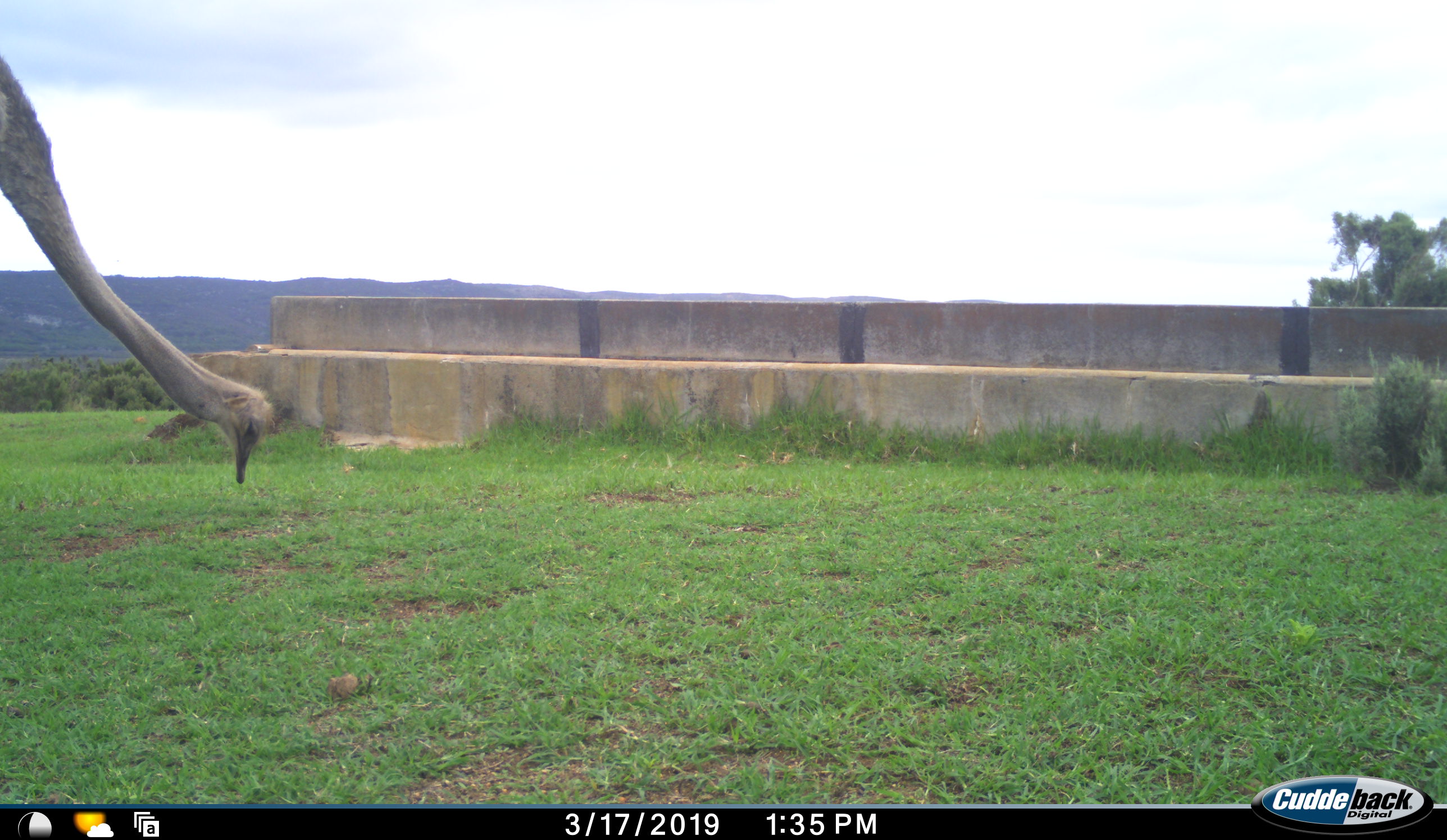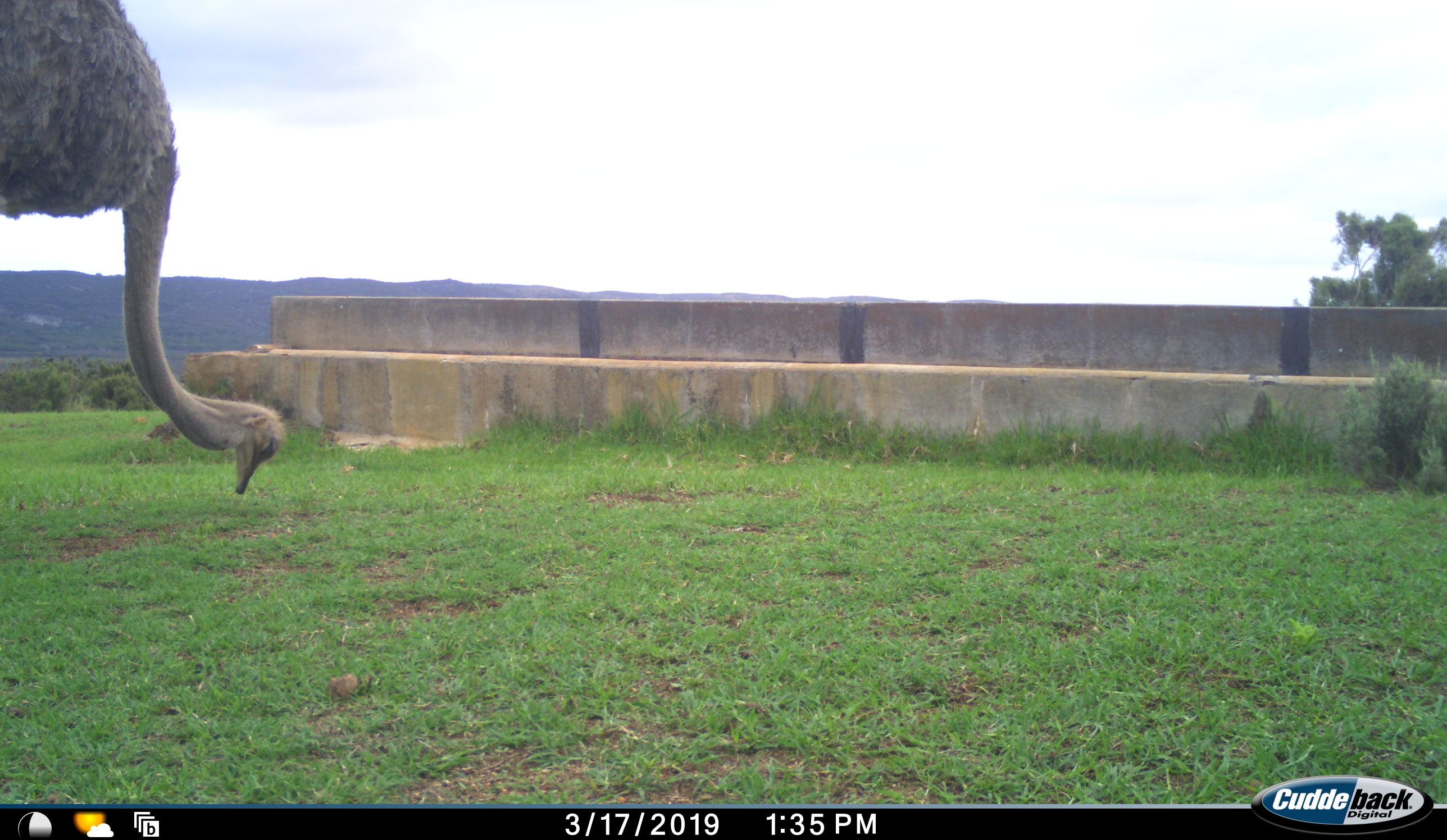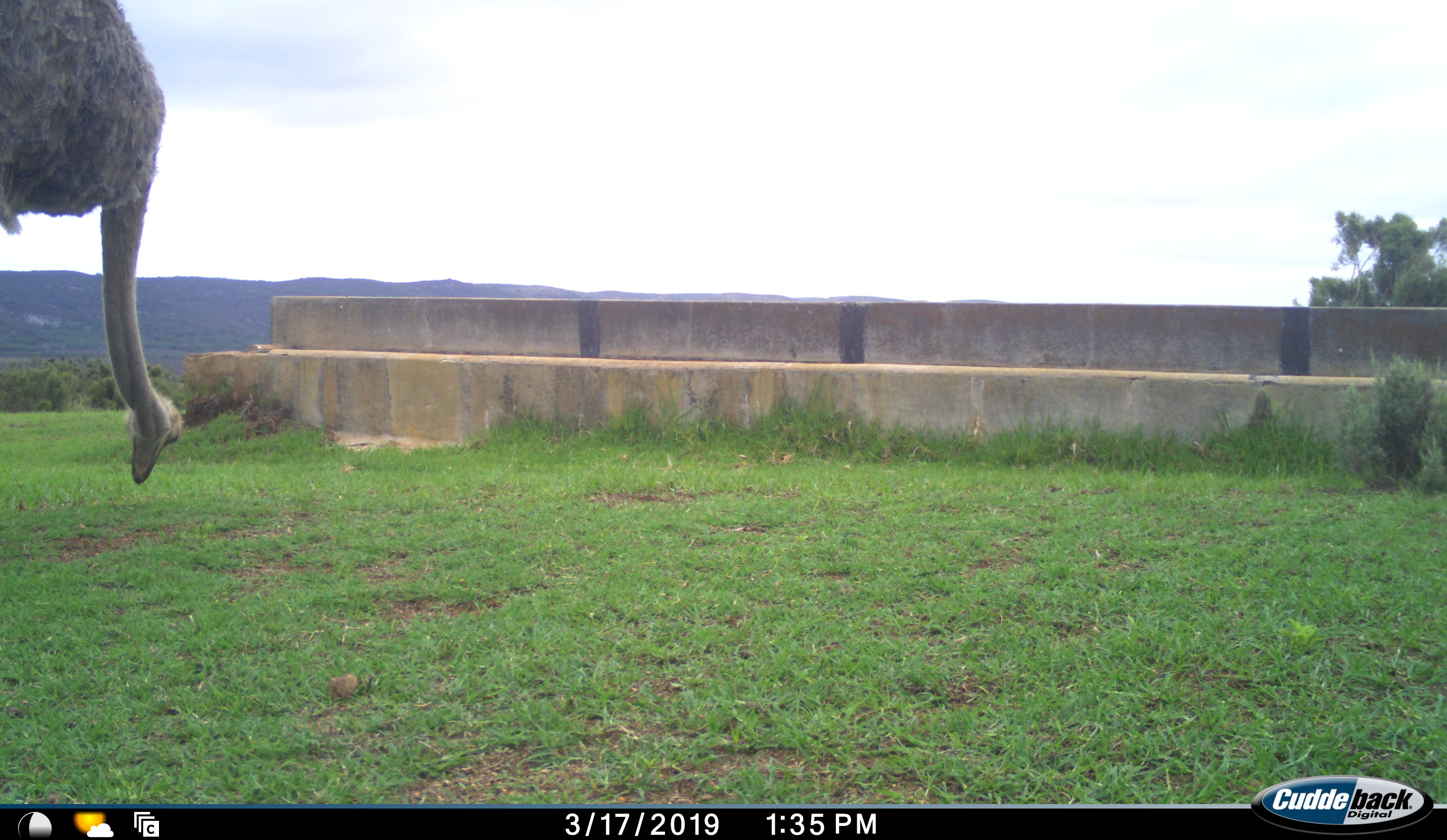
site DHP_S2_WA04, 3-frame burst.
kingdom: Animalia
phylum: Chordata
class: Aves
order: Struthioniformes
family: Struthionidae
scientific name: Struthionidae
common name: ostrich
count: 1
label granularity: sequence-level